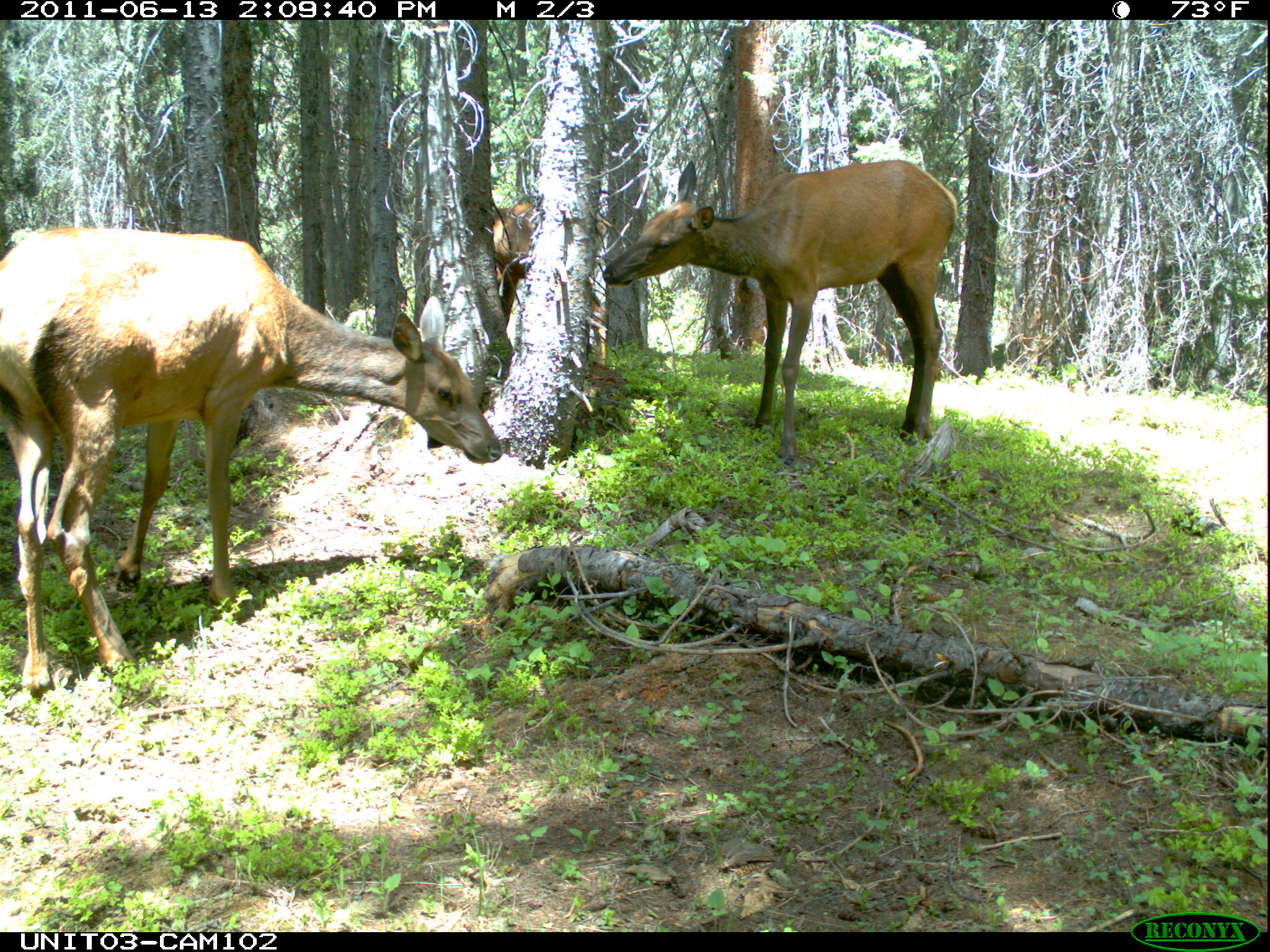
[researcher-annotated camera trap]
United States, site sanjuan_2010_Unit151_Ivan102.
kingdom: Animalia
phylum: Chordata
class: Mammalia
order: Artiodactyla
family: Cervidae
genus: Cervus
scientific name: Cervus elaphus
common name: red deer